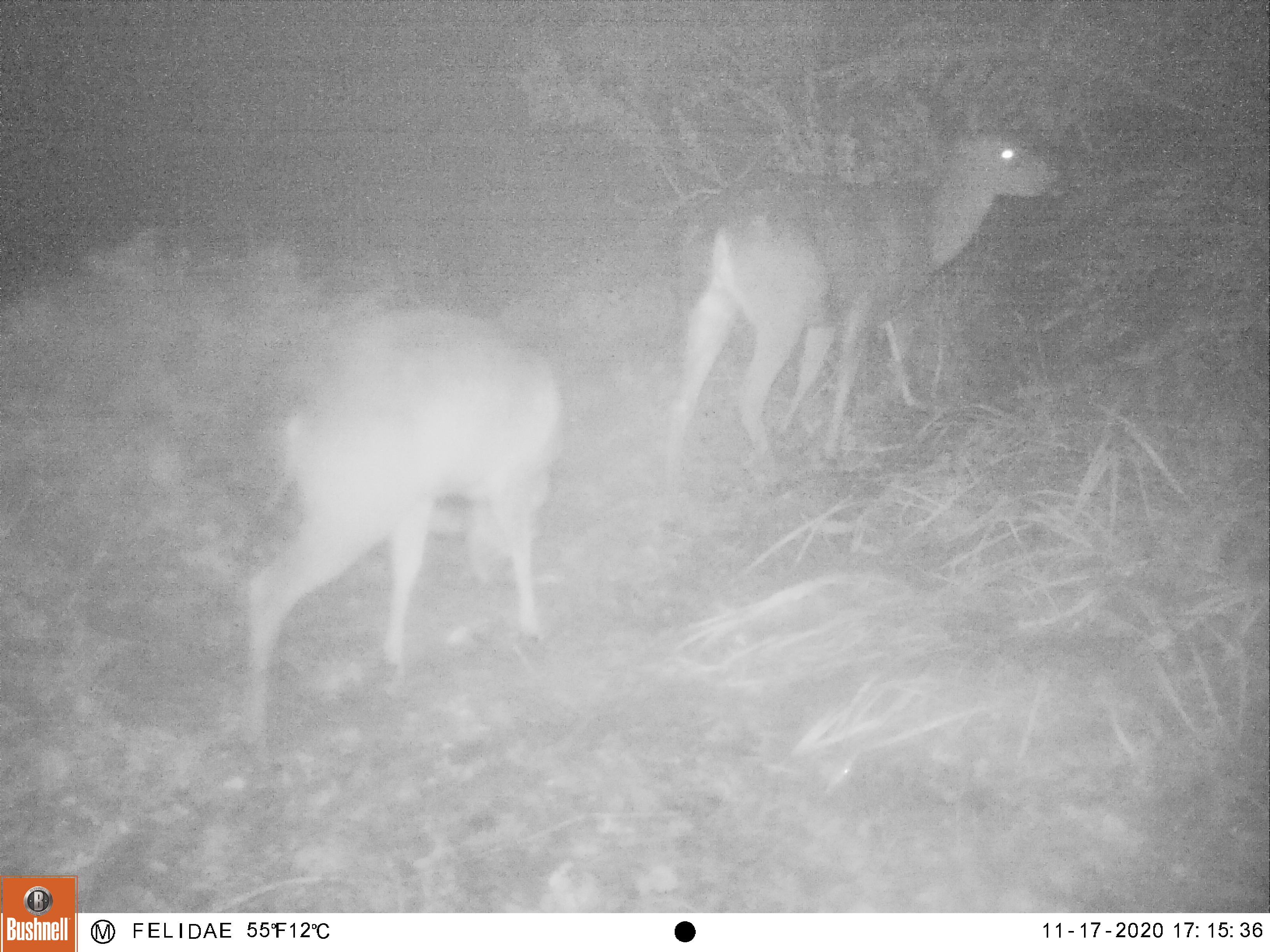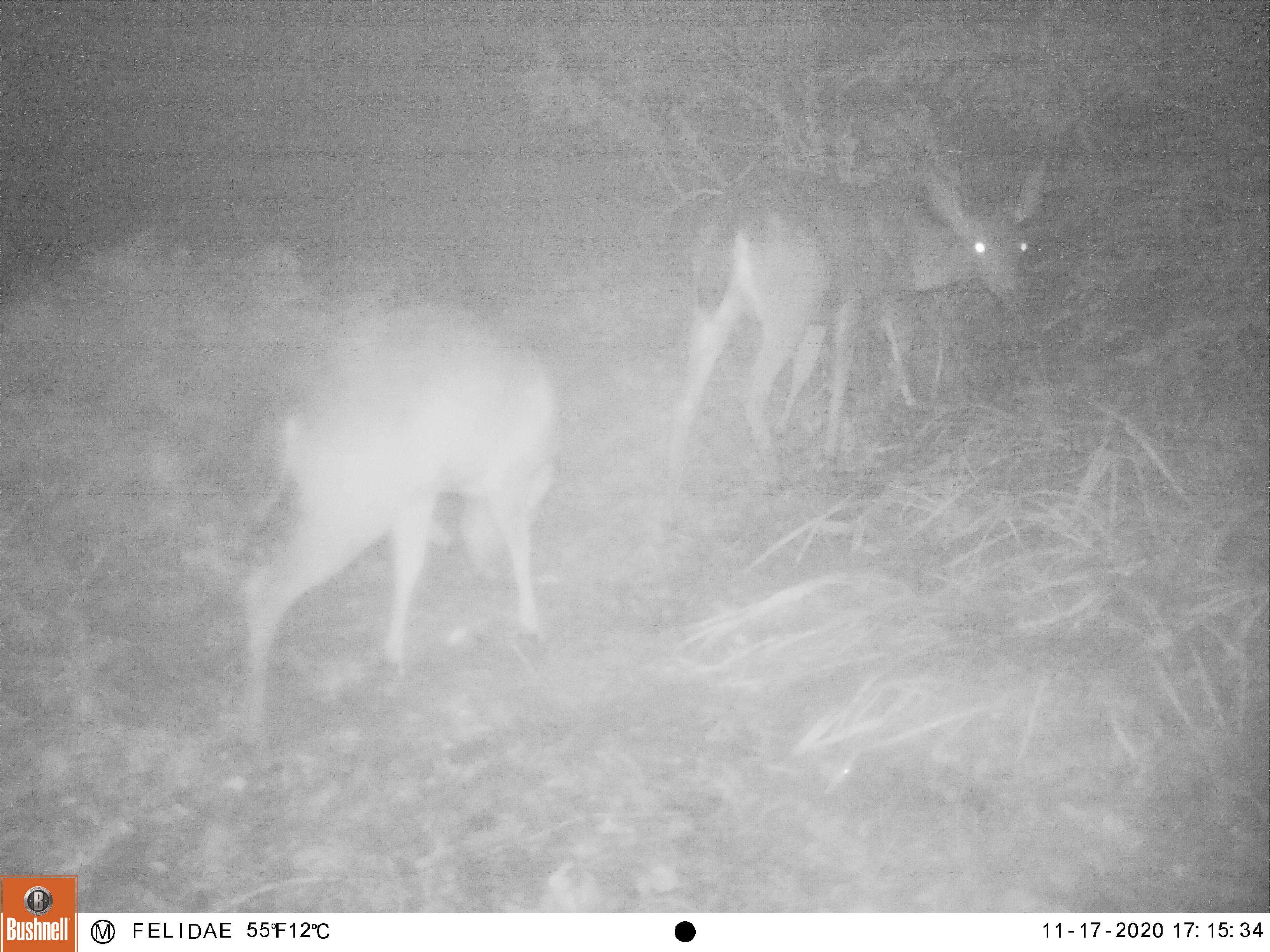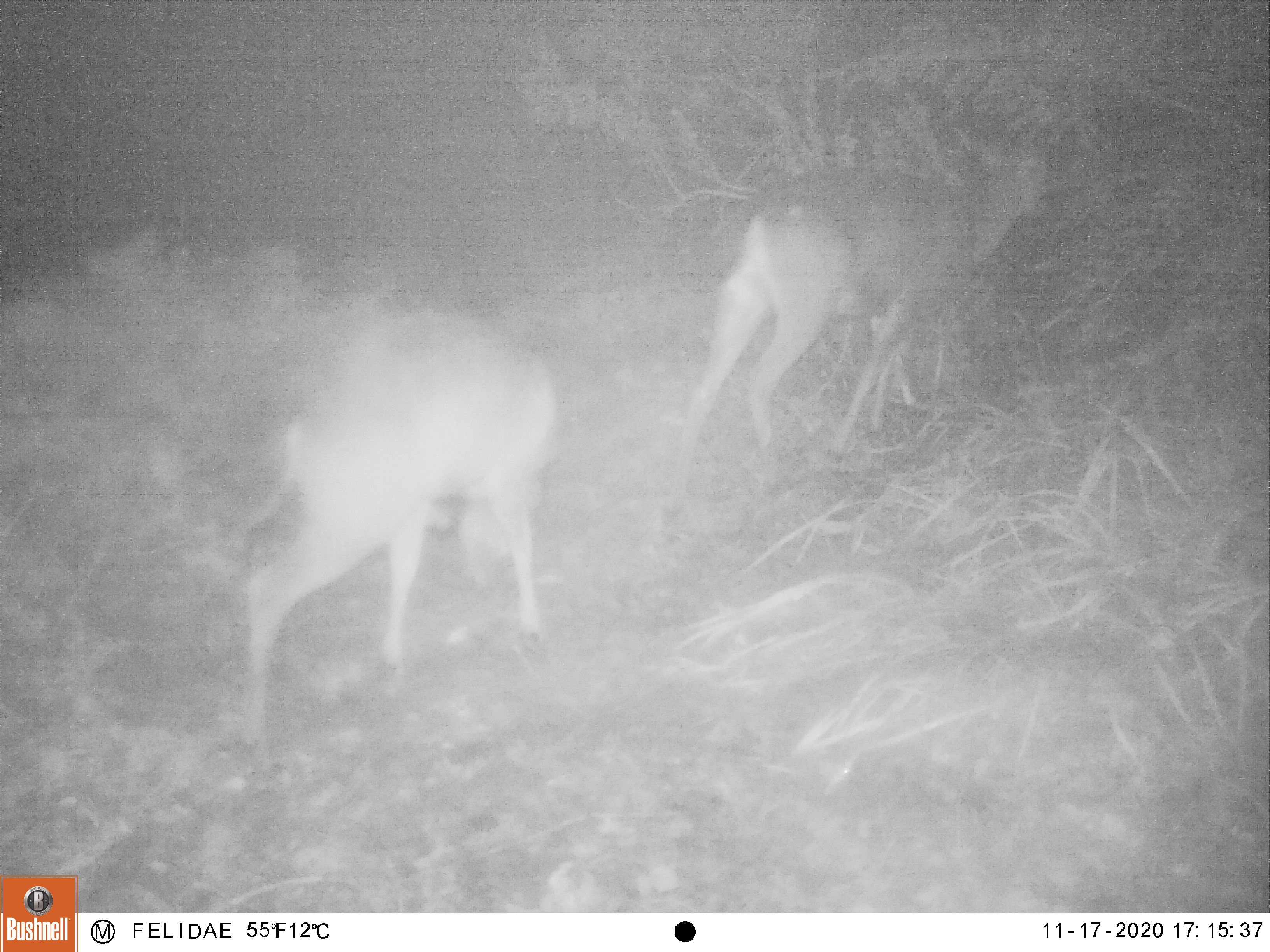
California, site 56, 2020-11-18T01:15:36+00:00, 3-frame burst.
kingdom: Animalia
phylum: Chordata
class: Mammalia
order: Artiodactyla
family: Cervidae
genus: Odocoileus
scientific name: Odocoileus hemionus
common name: mule deer